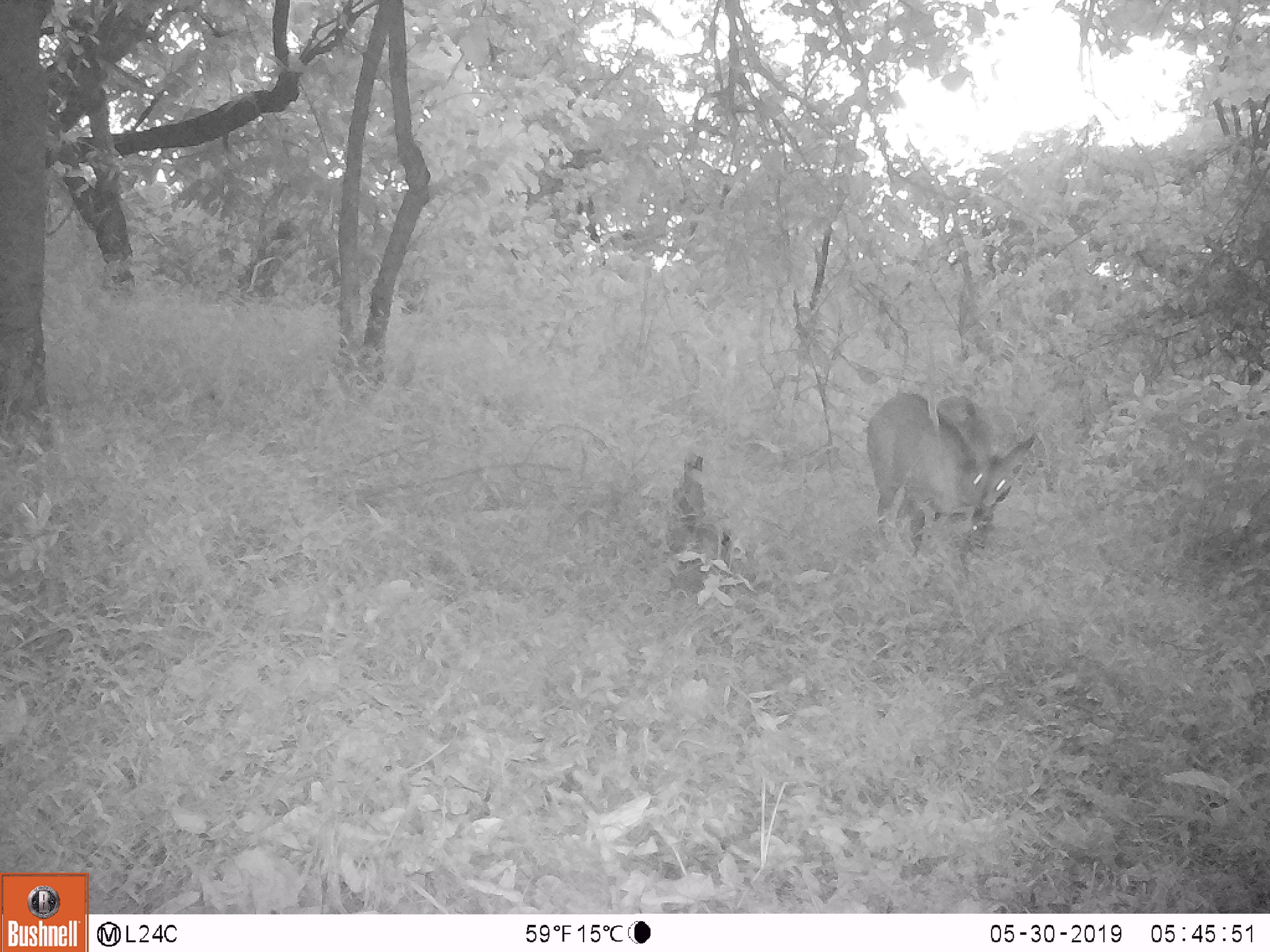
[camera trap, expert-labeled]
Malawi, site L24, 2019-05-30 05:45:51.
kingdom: Animalia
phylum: Chordata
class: Mammalia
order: Artiodactyla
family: Bovidae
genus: Tragelaphus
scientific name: Tragelaphus sylvaticus sylvaticus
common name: cape bushbuck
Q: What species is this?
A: Cape bushbuck (Tragelaphus sylvaticus sylvaticus).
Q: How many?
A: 1.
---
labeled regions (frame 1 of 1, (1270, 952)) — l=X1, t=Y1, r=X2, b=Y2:
cape bushbuck: l=862, t=381, r=1044, b=563